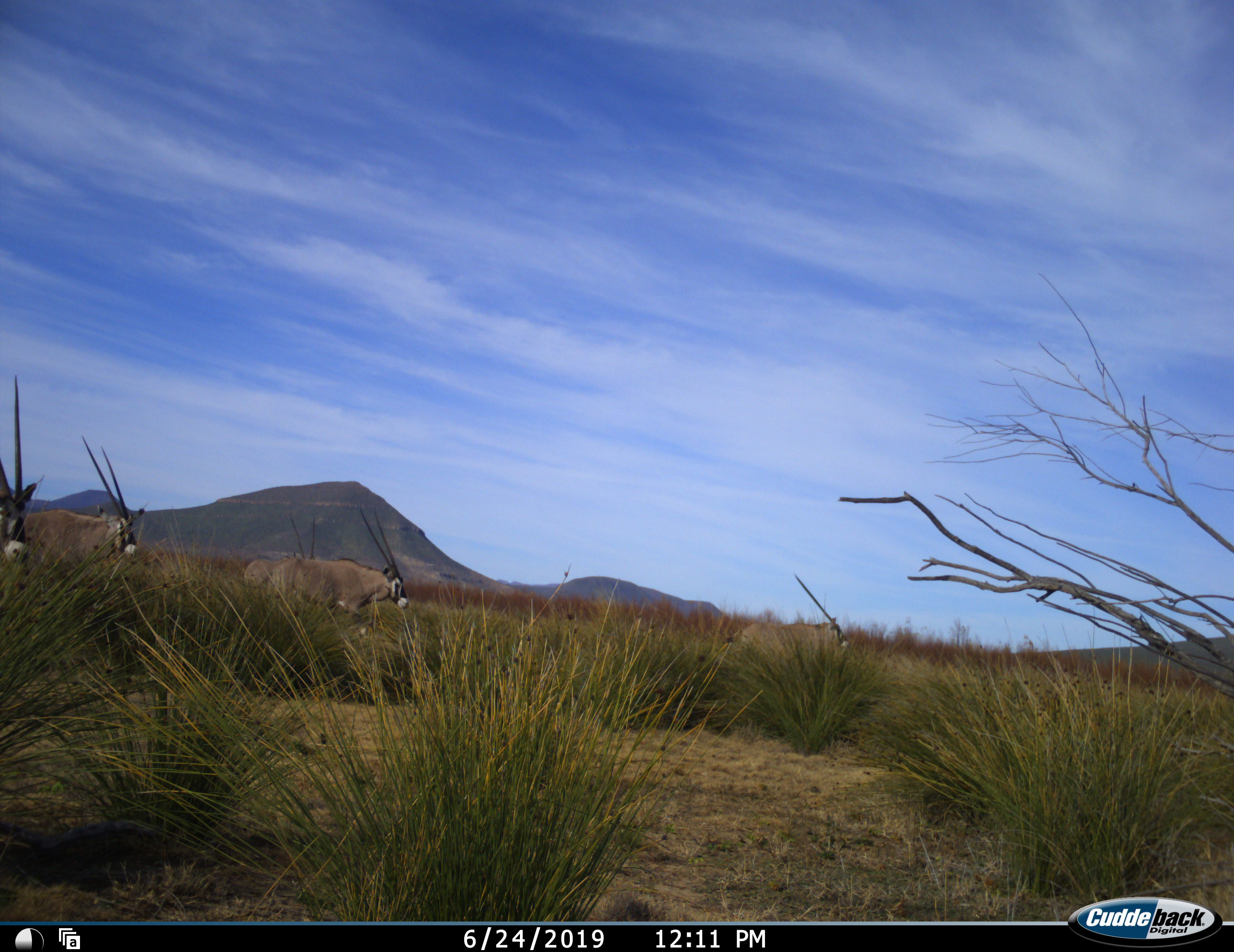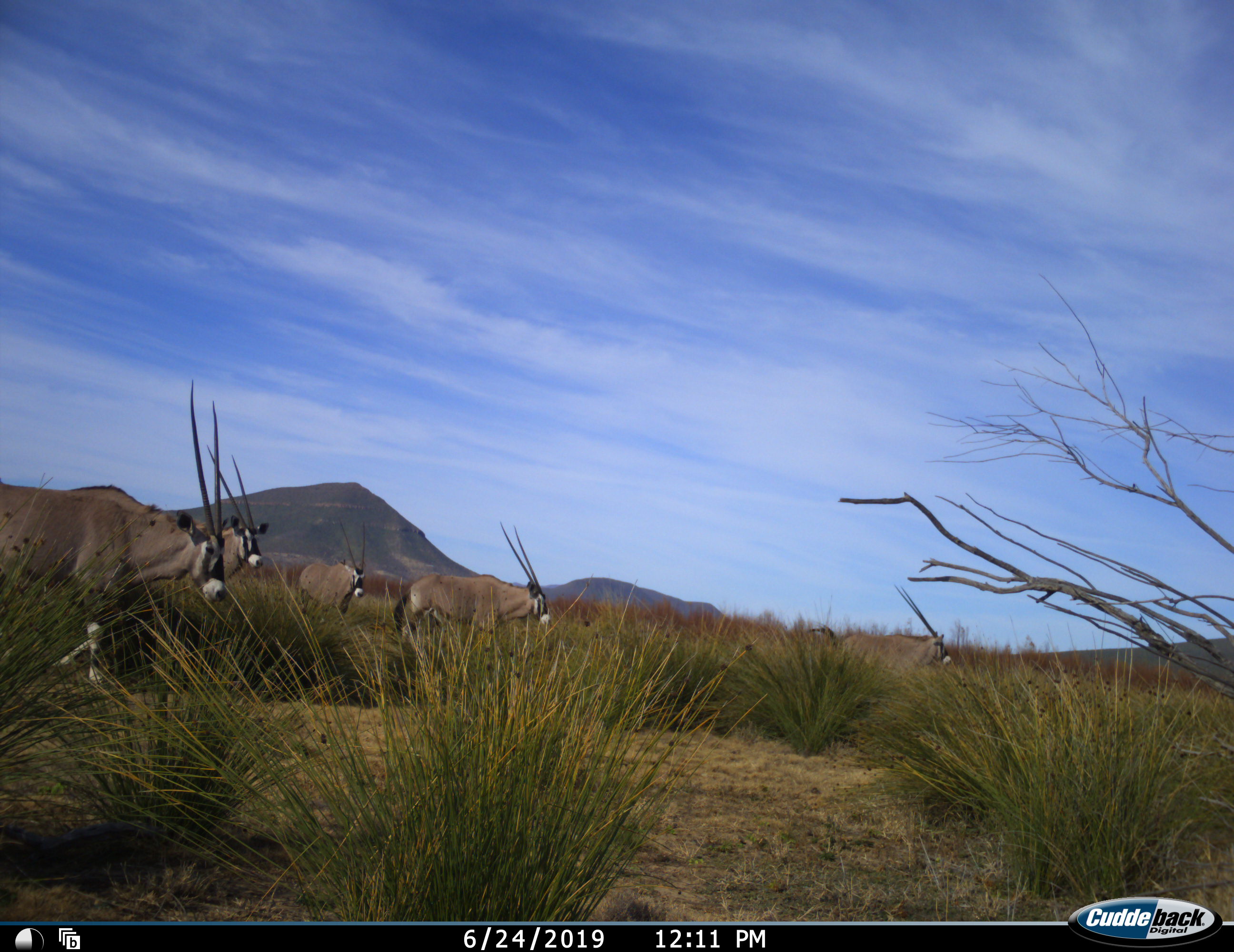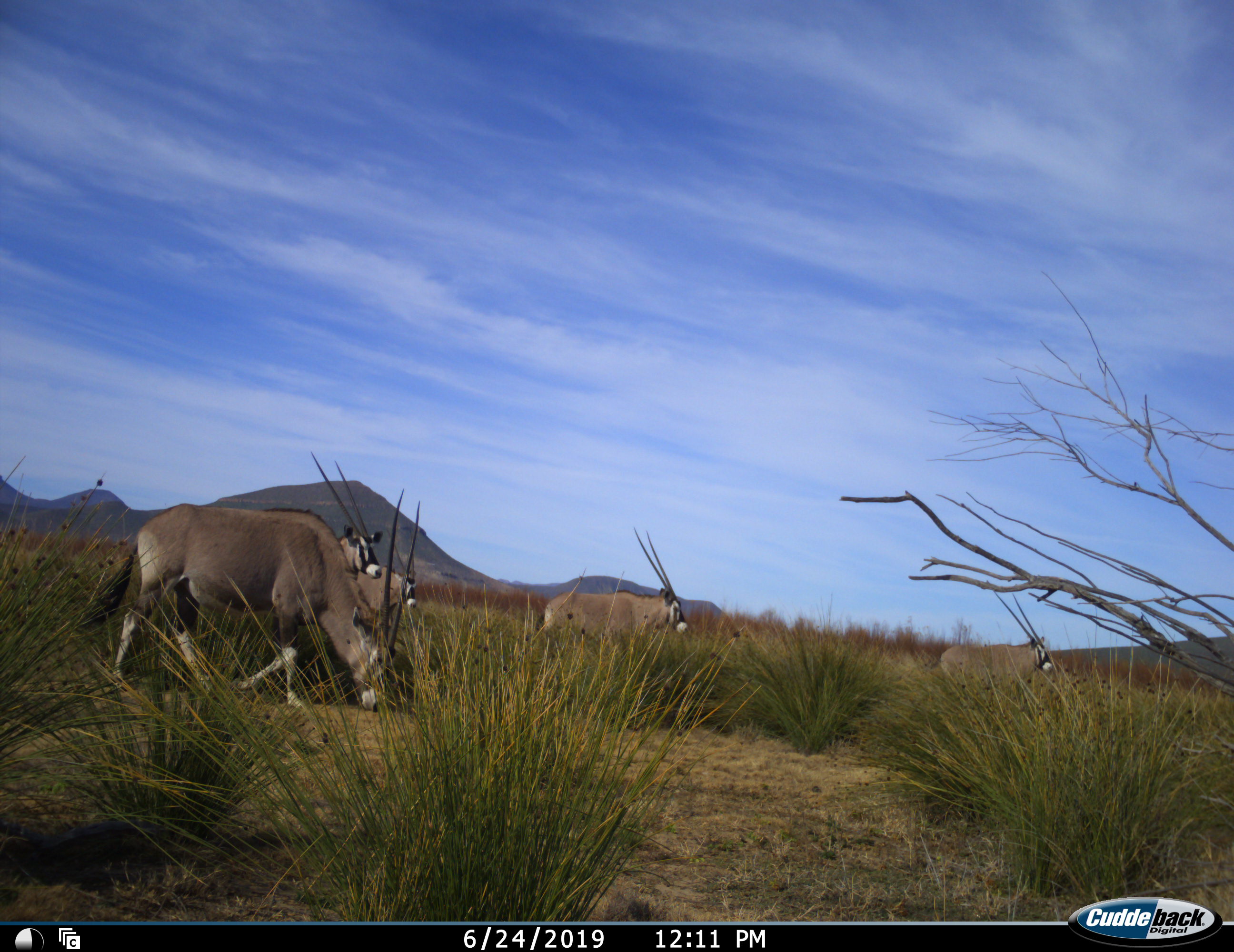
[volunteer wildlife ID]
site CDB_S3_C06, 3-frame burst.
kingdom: Animalia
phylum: Chordata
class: Mammalia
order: Artiodactyla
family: Bovidae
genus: Oryx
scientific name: Oryx gazella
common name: gemsbok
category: oryx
Oryx (gemsbok) (Oryx gazella), count 5. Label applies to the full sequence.